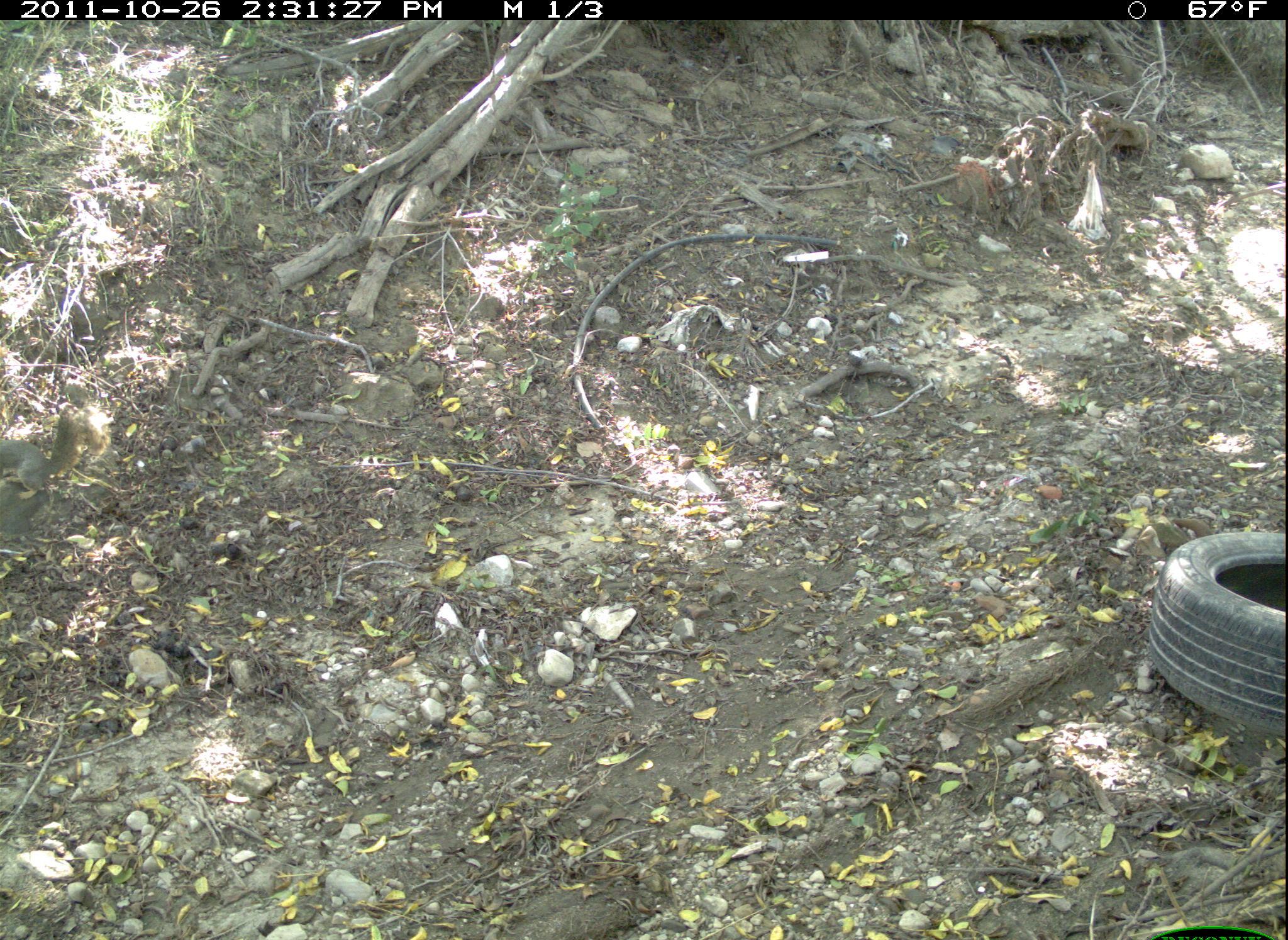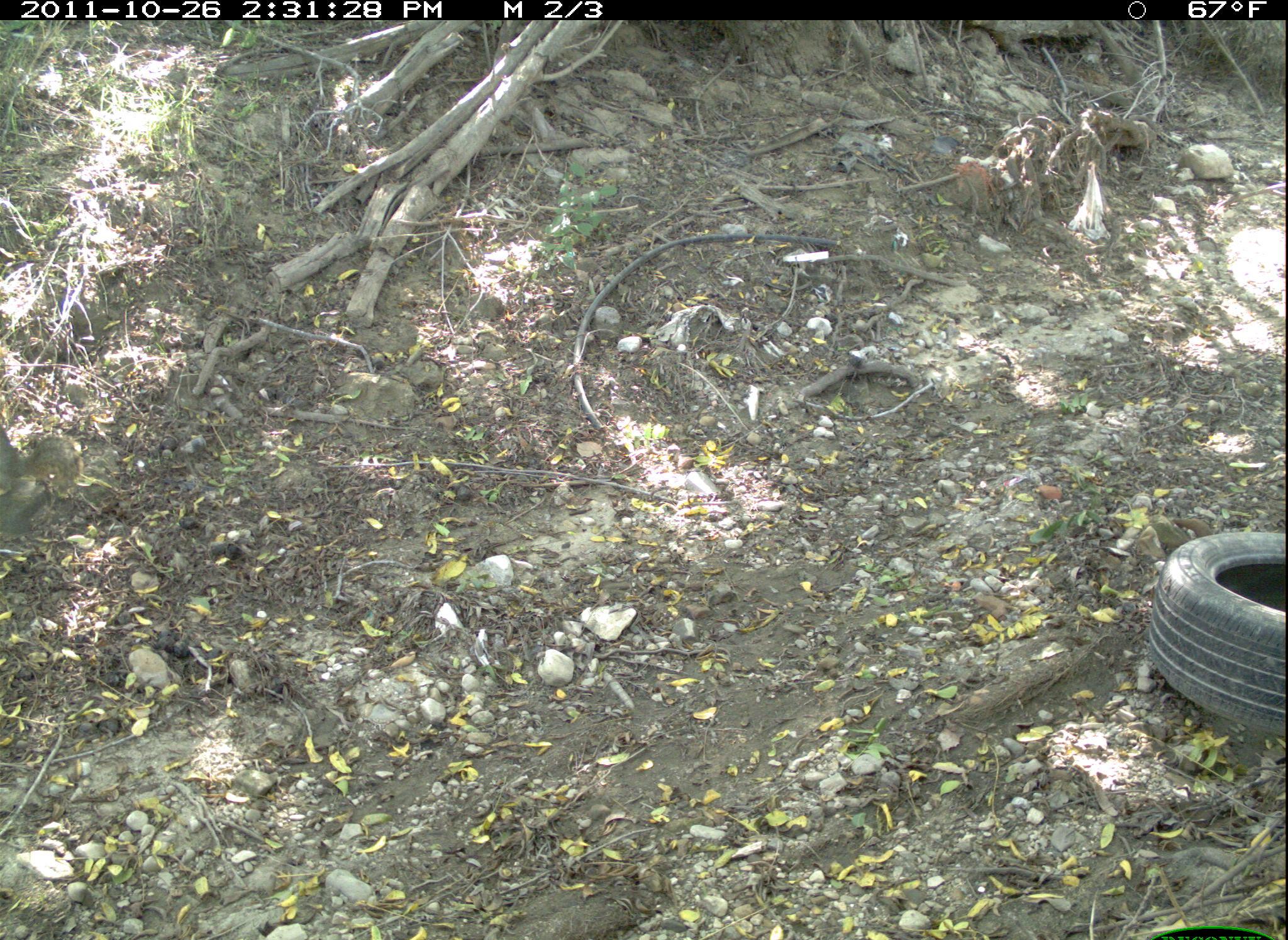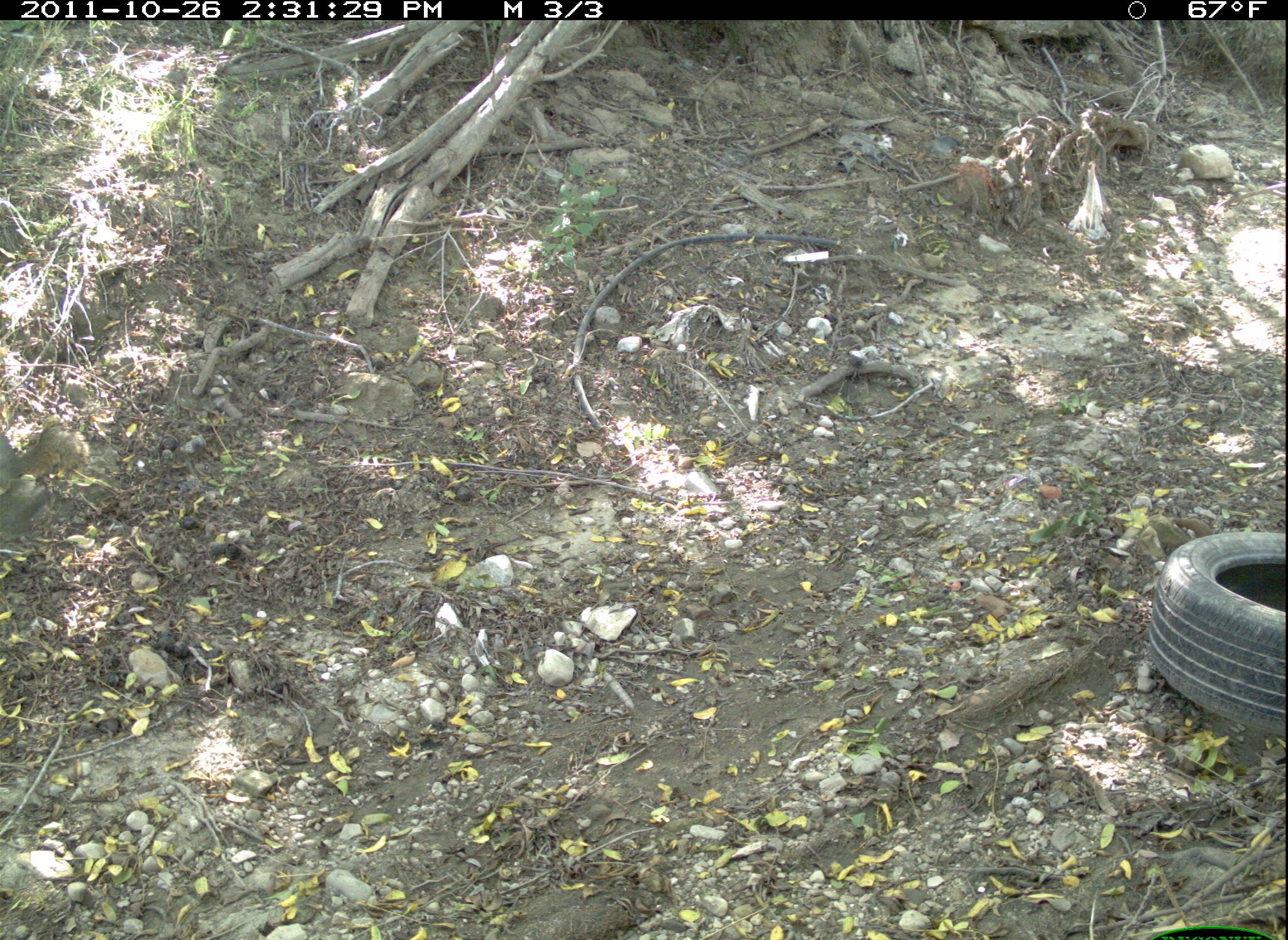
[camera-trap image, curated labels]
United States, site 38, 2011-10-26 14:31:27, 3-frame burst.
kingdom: Animalia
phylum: Chordata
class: Mammalia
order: Rodentia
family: Sciuridae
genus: Sciurus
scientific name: Sciurus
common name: squirrel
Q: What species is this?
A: Squirrel (Sciurus).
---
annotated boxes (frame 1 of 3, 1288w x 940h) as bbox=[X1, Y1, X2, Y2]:
squirrel: bbox=[2, 403, 93, 514]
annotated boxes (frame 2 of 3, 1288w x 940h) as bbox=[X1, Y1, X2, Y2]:
squirrel: bbox=[5, 425, 105, 527]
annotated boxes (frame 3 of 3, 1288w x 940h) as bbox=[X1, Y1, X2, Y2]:
squirrel: bbox=[1, 412, 95, 501]